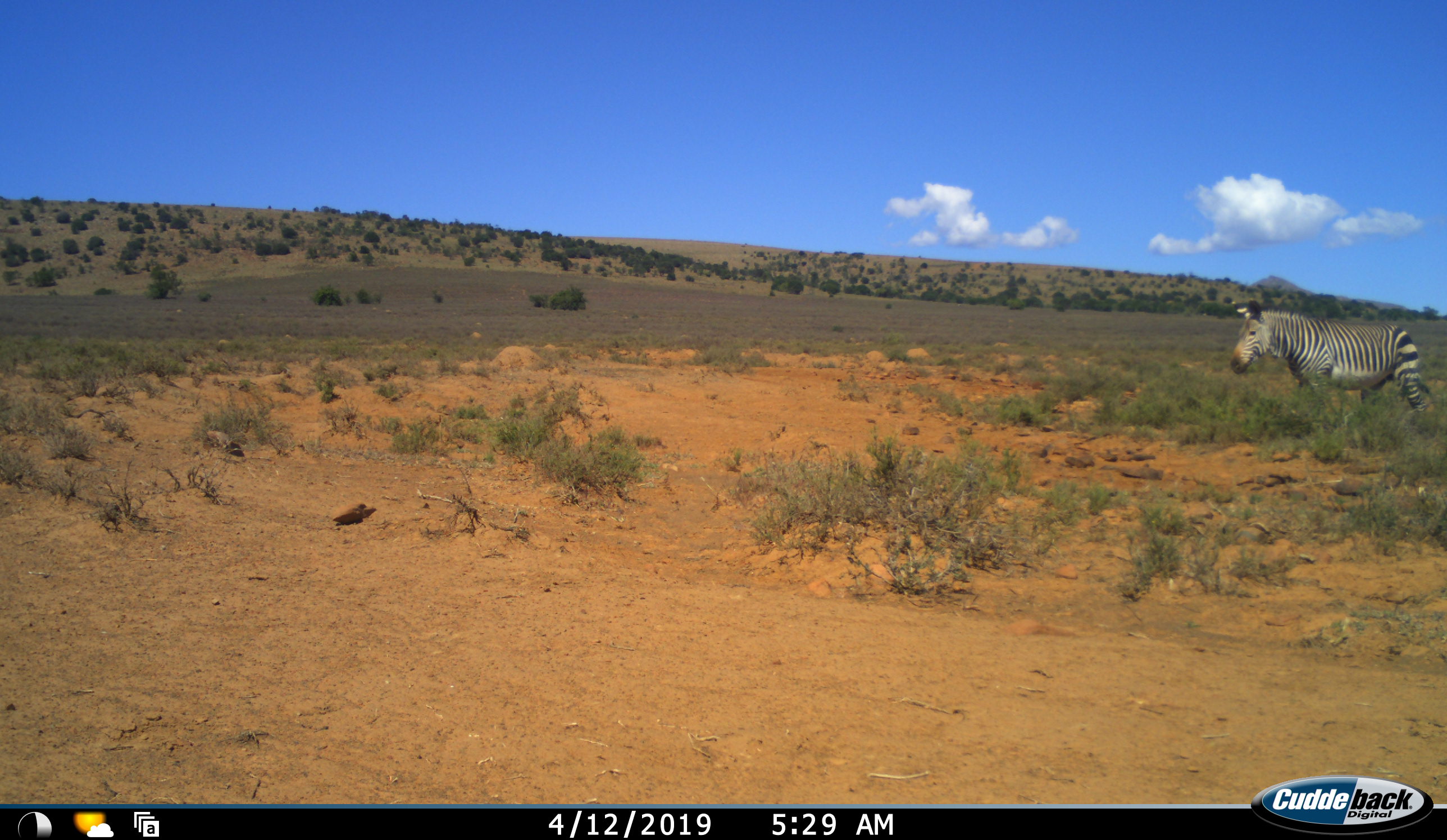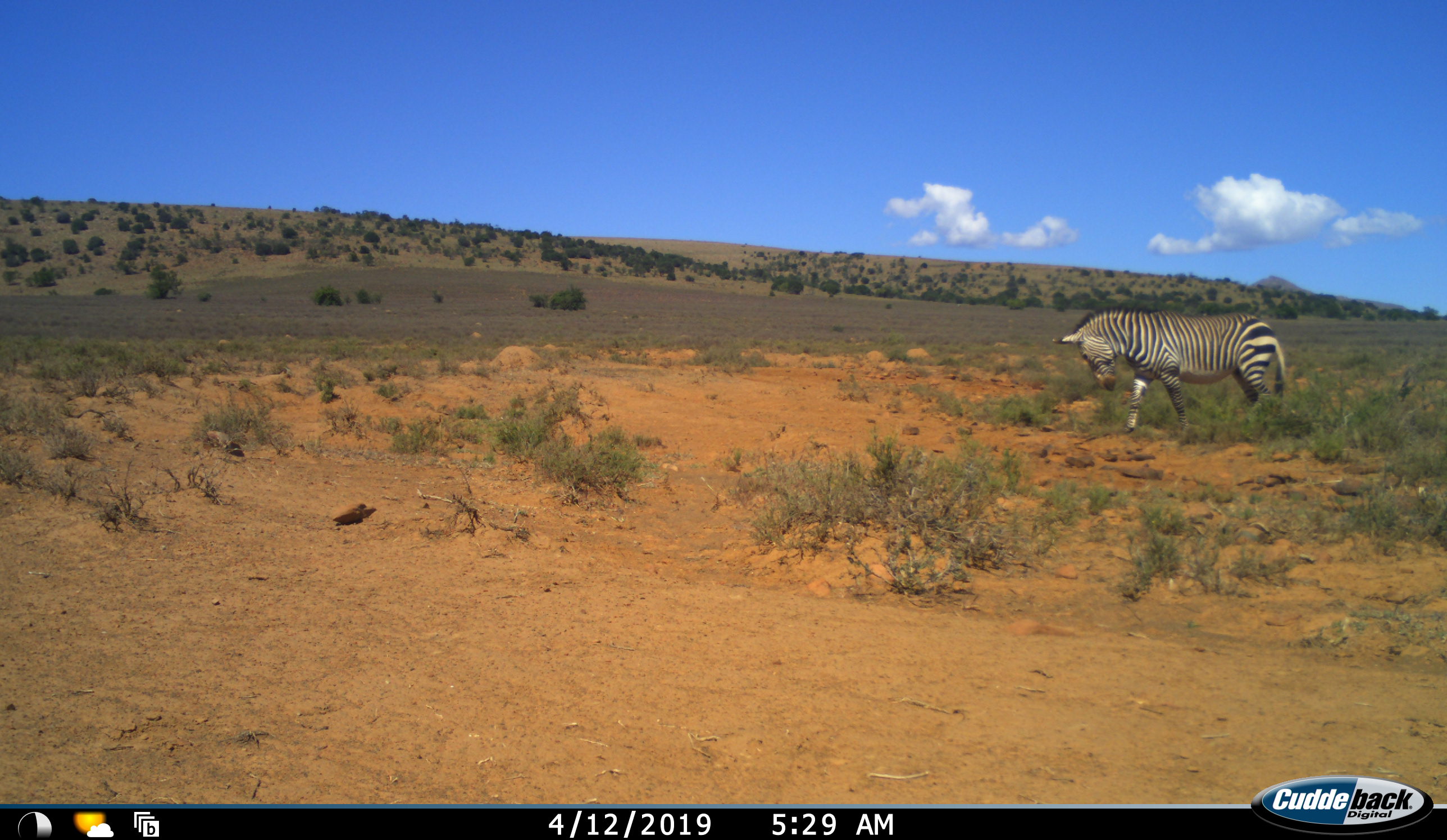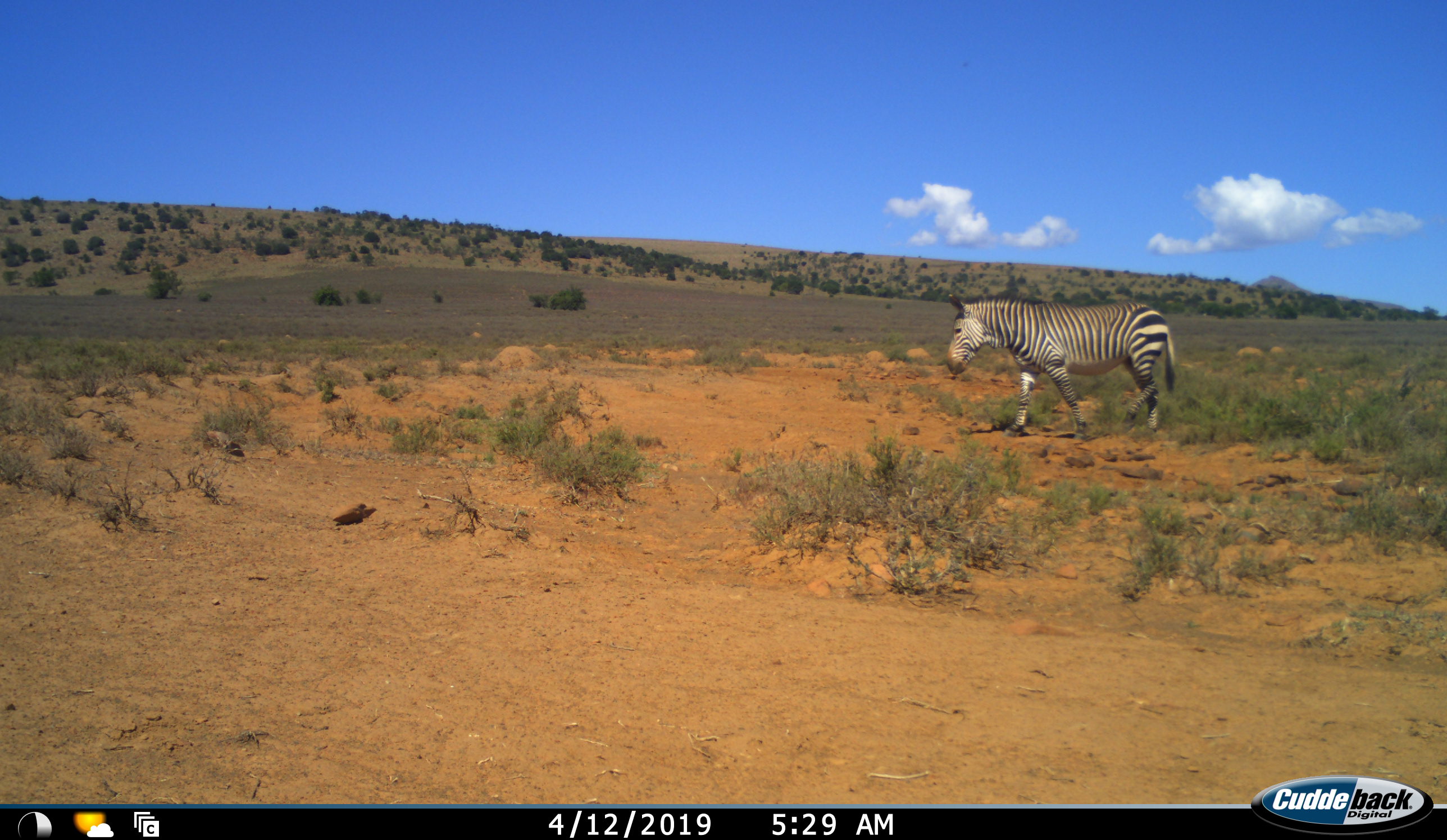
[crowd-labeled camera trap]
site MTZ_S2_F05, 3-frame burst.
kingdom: Animalia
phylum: Chordata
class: Mammalia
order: Perissodactyla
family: Equidae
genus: Equus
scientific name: Equus zebra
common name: mountain zebra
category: zebramountain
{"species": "zebramountain (mountain zebra) (Equus zebra)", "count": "1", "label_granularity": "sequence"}